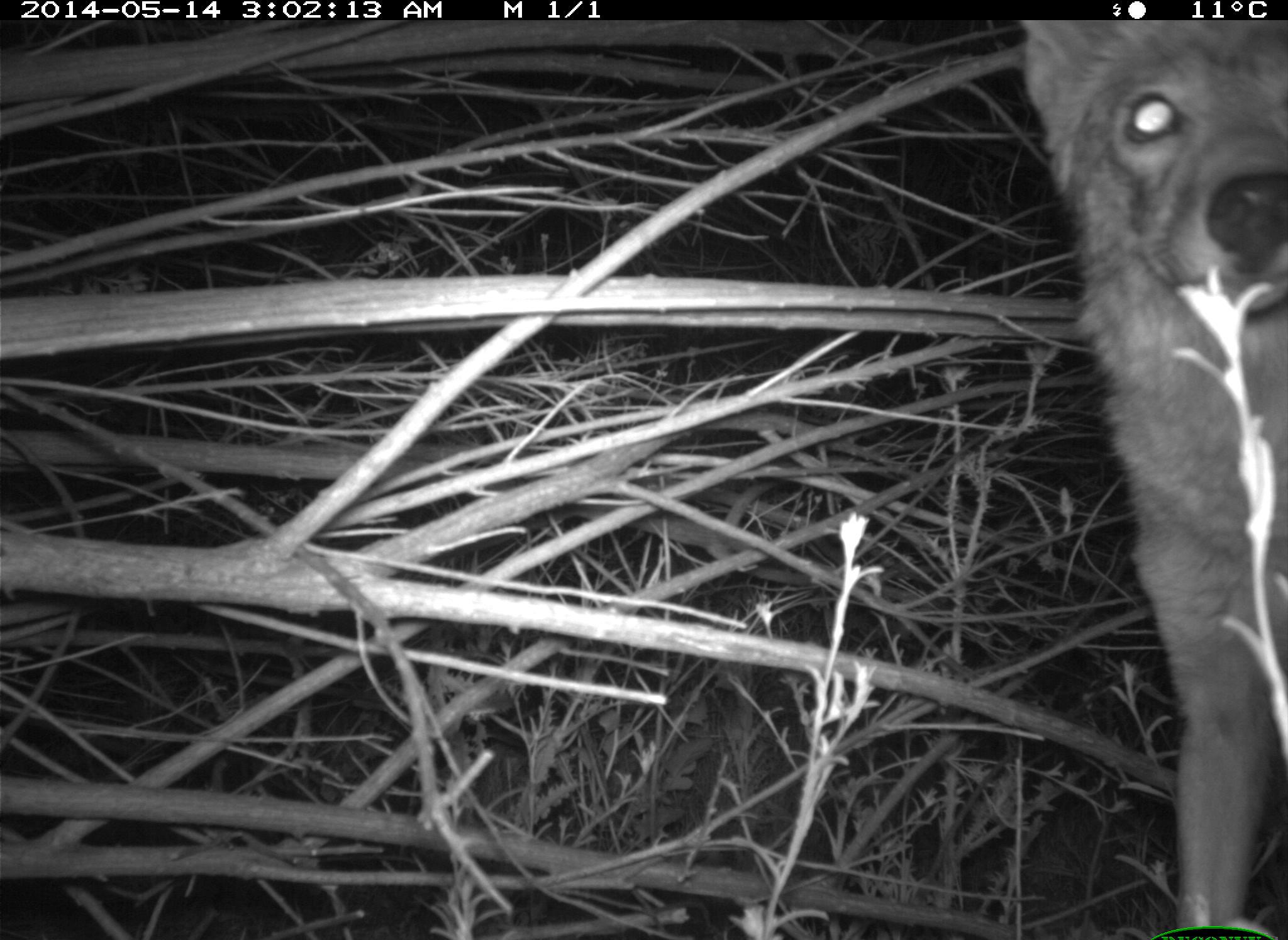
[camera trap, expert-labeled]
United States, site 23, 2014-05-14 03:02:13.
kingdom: Animalia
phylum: Chordata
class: Mammalia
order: Carnivora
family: Canidae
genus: Canis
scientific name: Canis latrans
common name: coyote